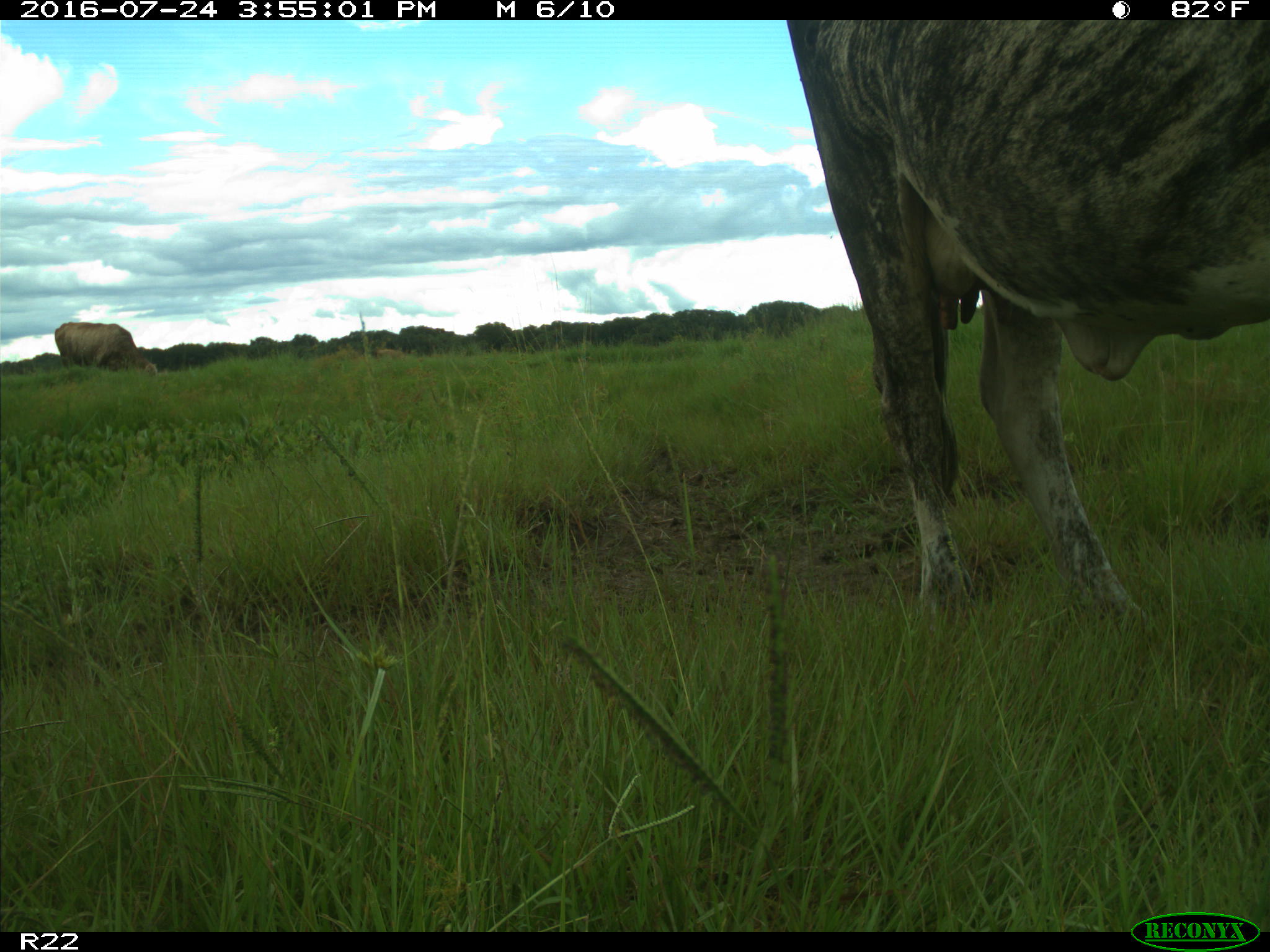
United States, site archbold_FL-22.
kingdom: Animalia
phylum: Chordata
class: Mammalia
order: Artiodactyla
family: Bovidae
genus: Bos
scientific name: Bos taurus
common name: domestic cow